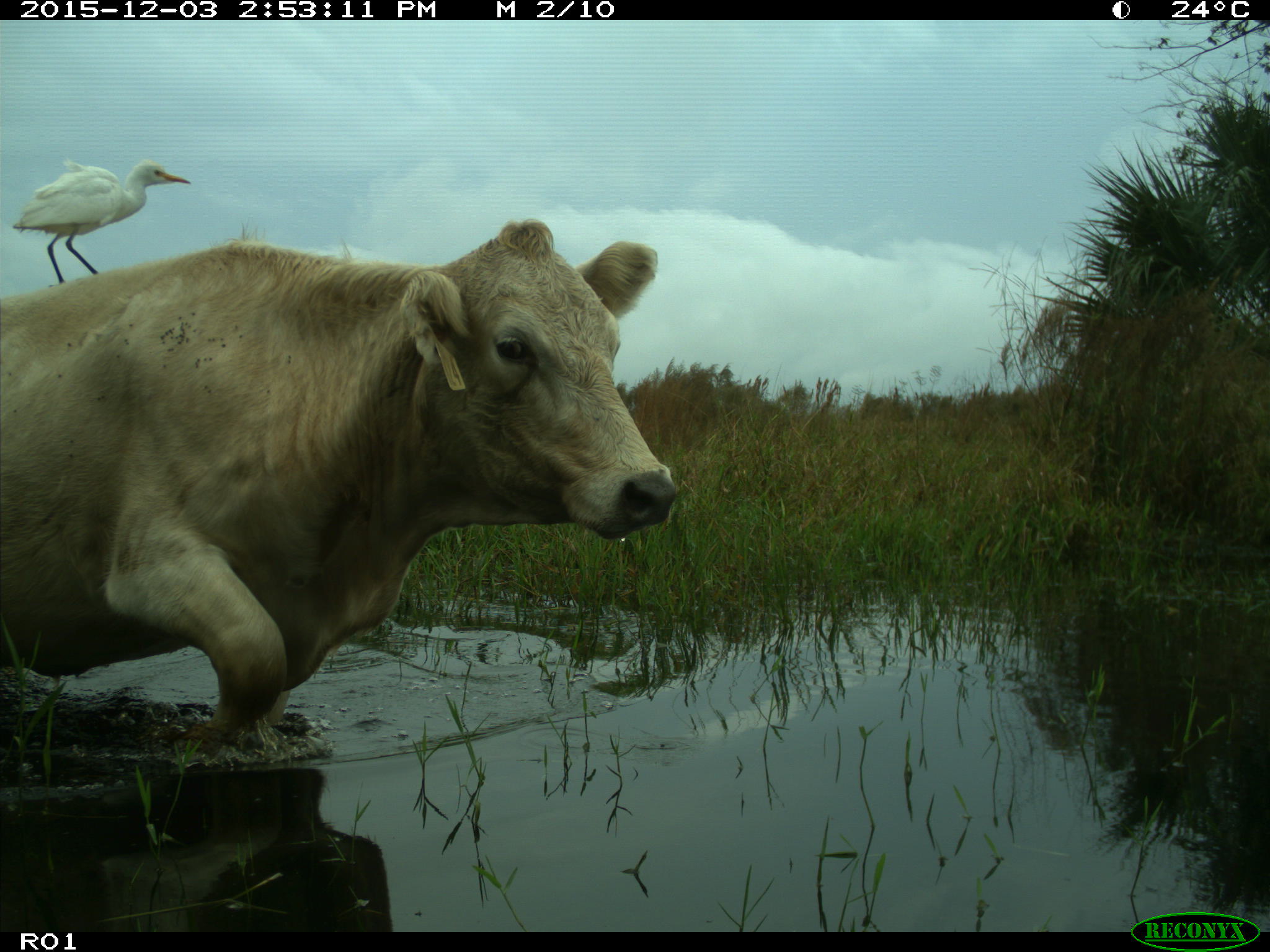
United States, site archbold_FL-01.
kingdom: Animalia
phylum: Chordata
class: Mammalia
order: Artiodactyla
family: Bovidae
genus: Bos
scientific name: Bos taurus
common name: domestic cow